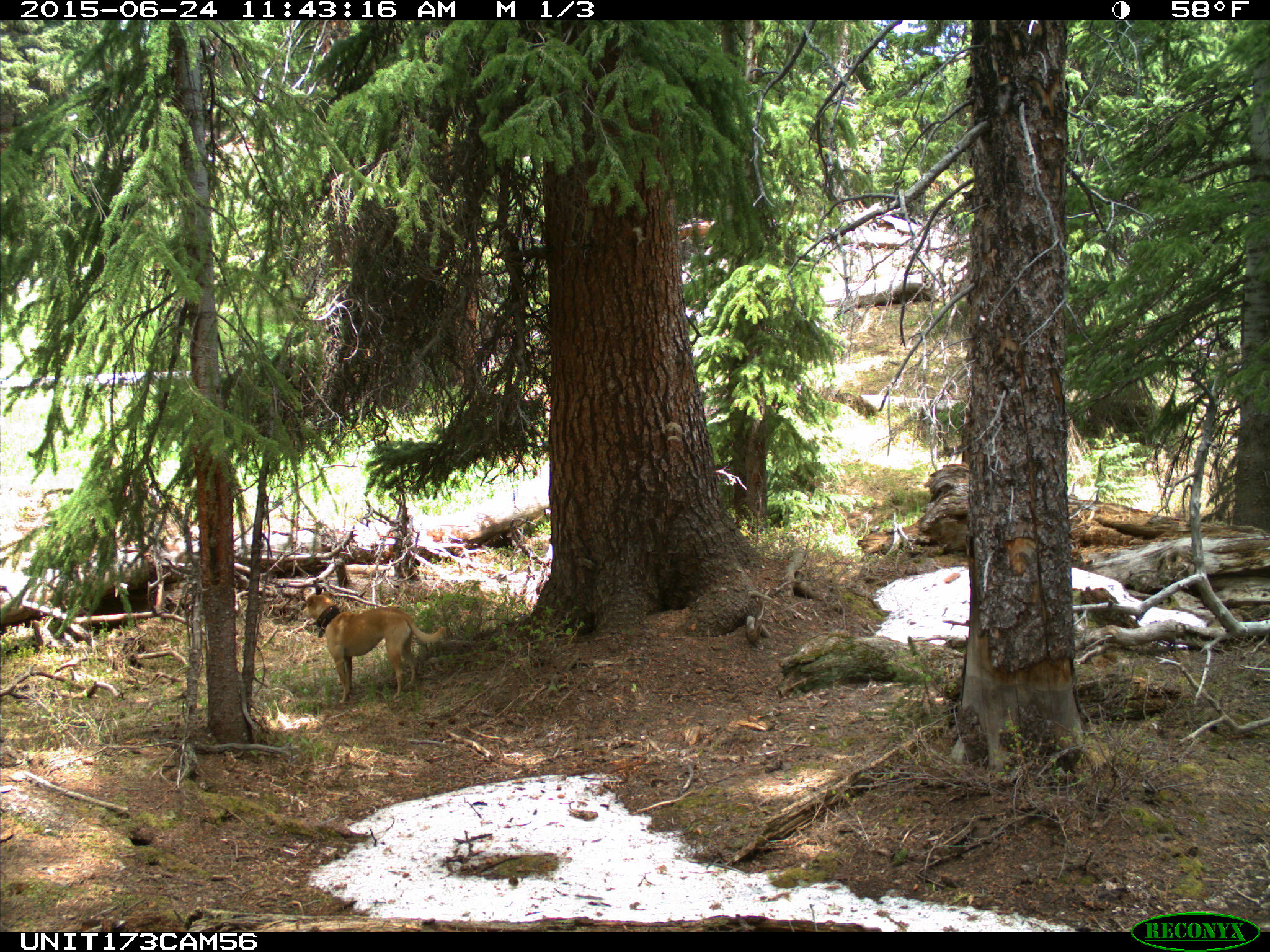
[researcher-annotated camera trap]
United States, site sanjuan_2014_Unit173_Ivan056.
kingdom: Animalia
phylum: Chordata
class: Mammalia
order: Carnivora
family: Canidae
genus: Canis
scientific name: Canis familiaris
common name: domestic dog